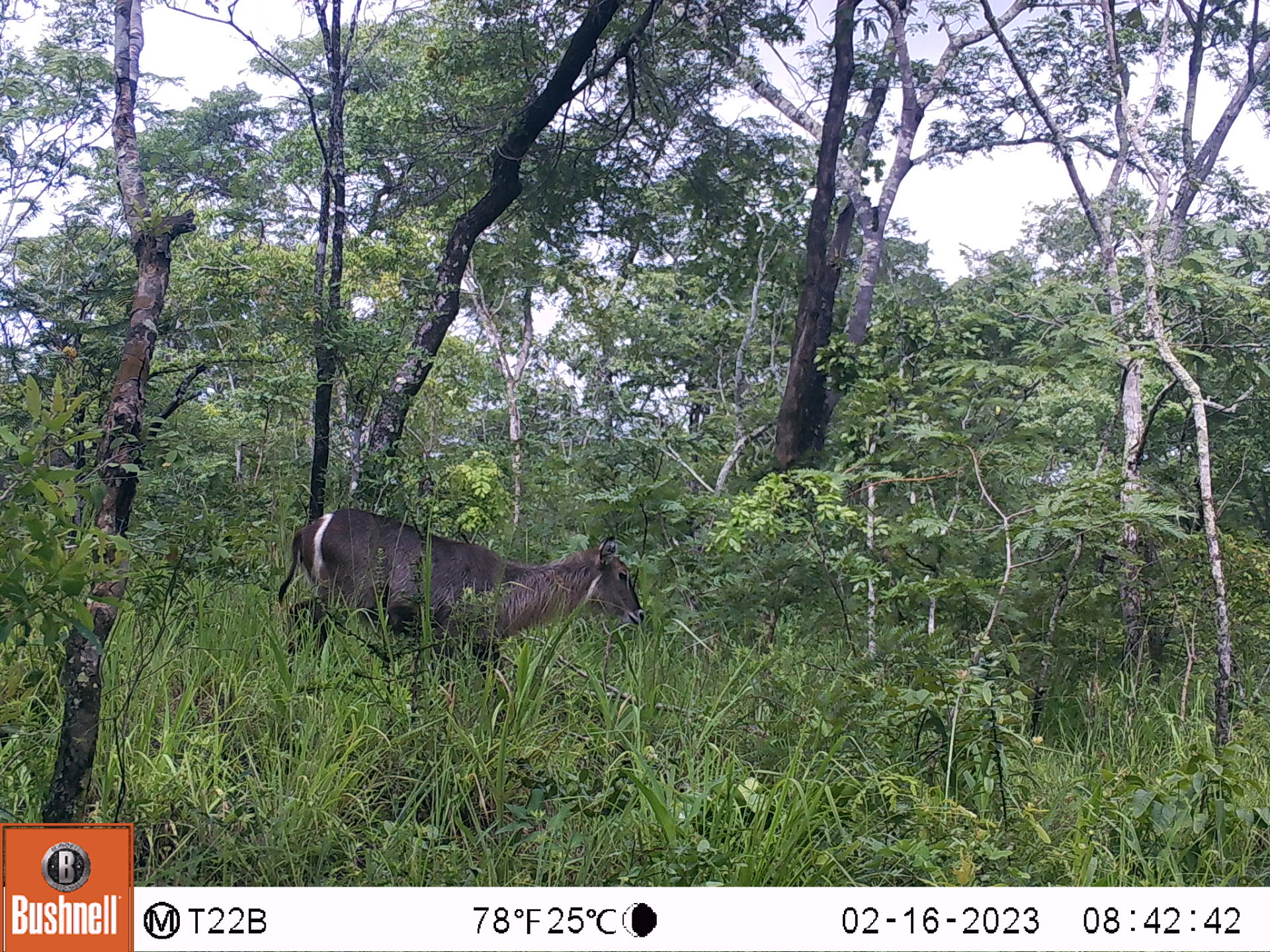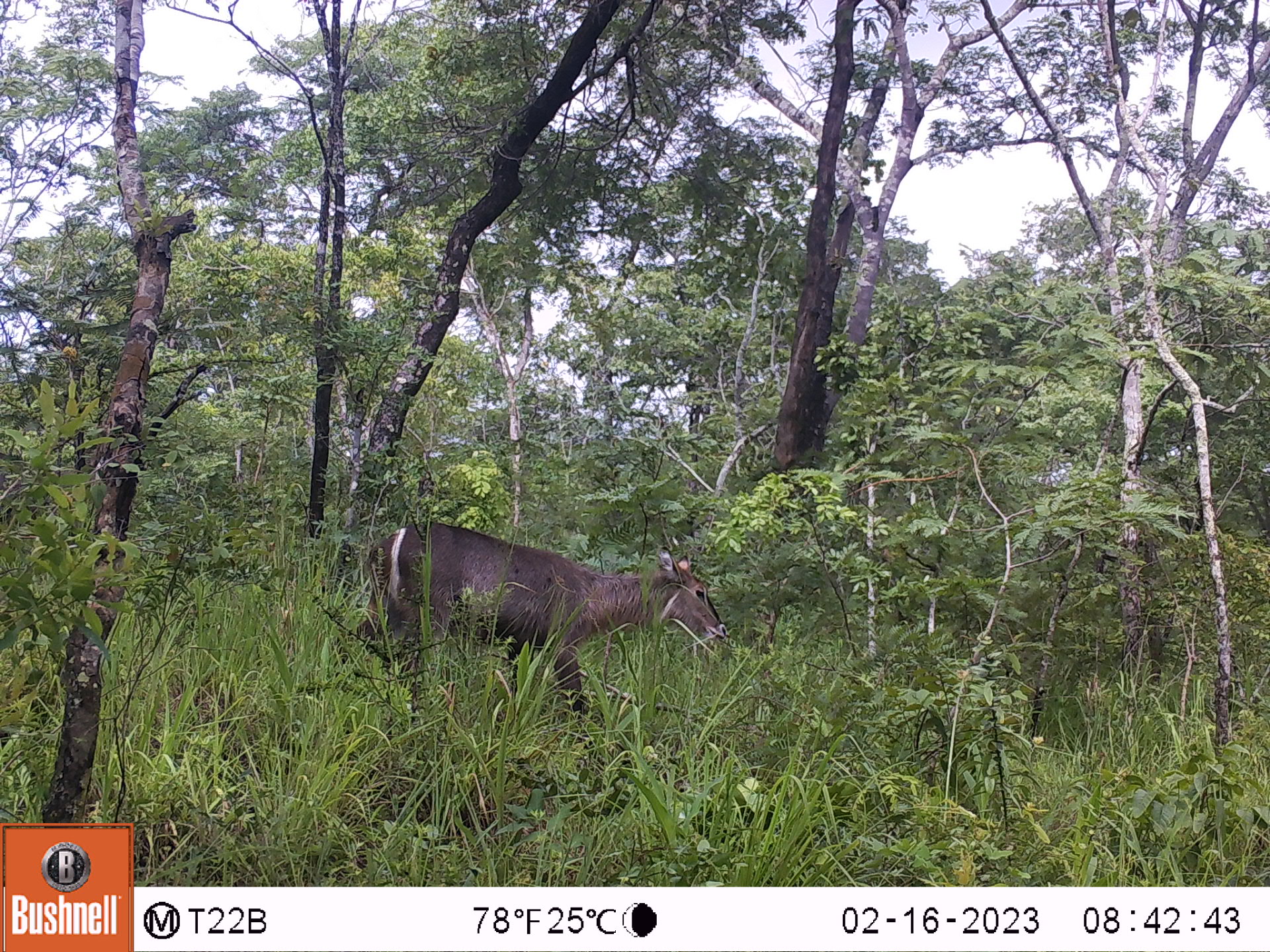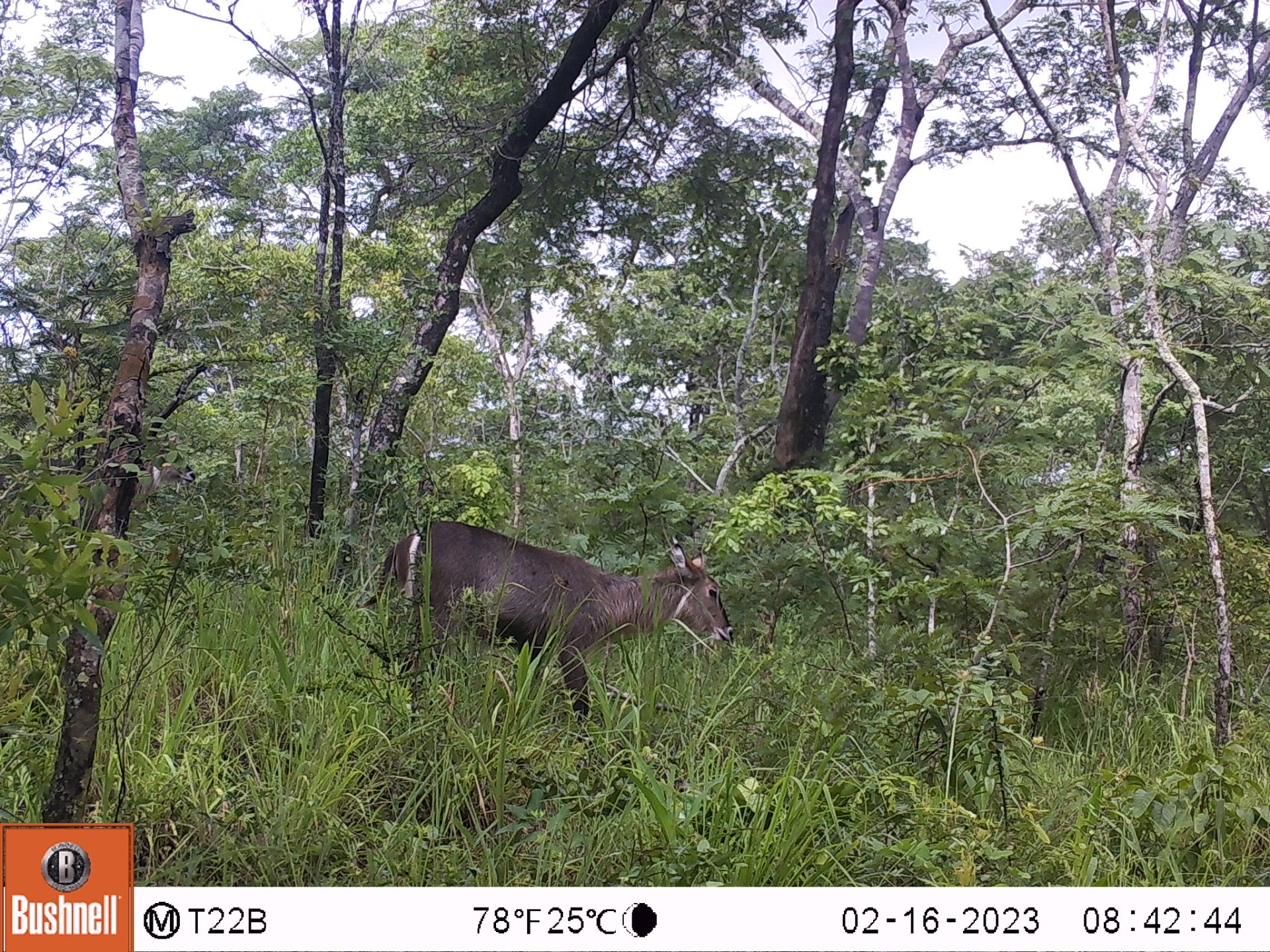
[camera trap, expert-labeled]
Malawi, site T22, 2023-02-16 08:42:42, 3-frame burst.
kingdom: Animalia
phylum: Chordata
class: Mammalia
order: Artiodactyla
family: Bovidae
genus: Kobus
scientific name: Kobus ellipsiprymnus ellipsiprymnus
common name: common waterbuck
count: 1